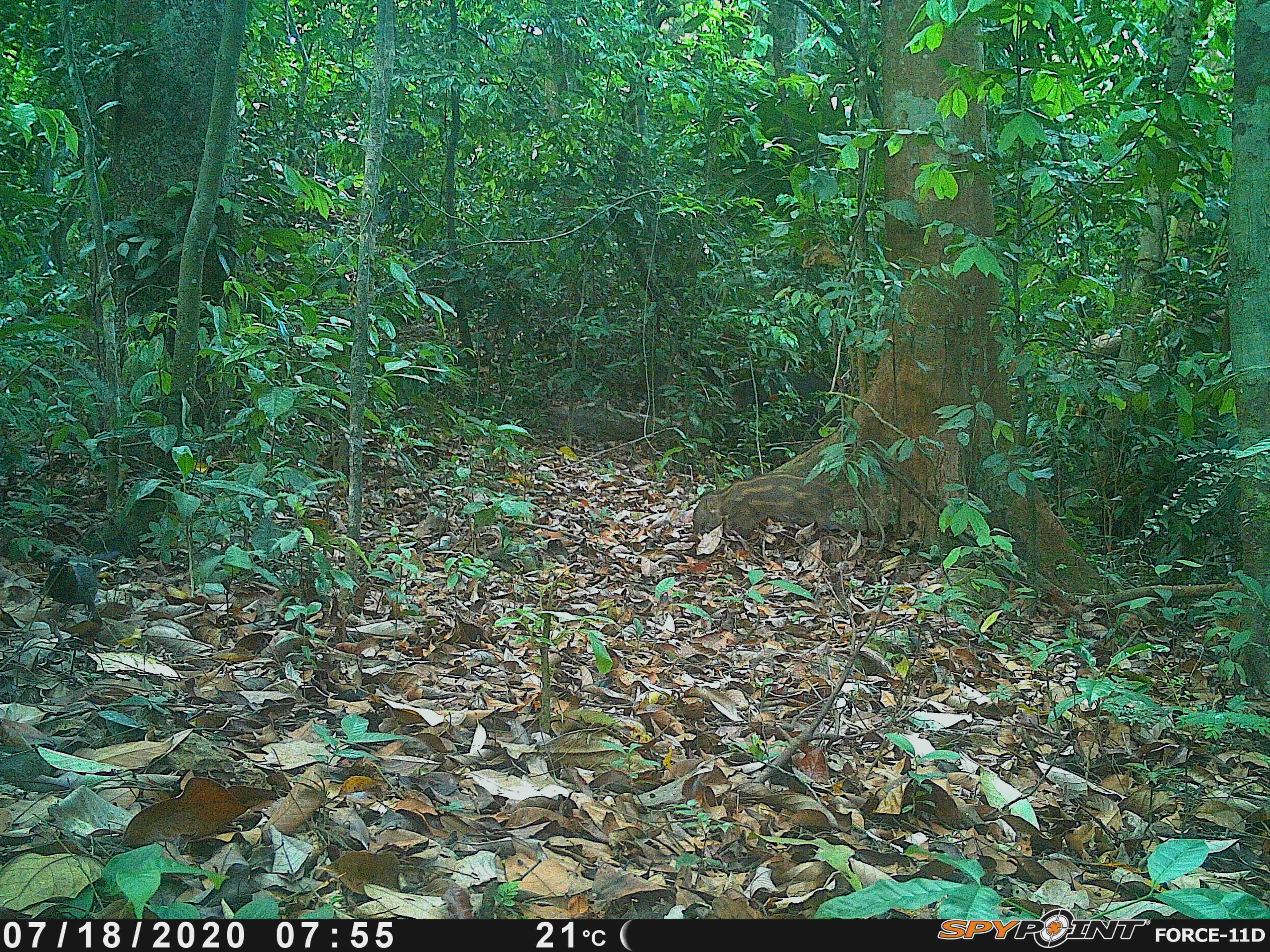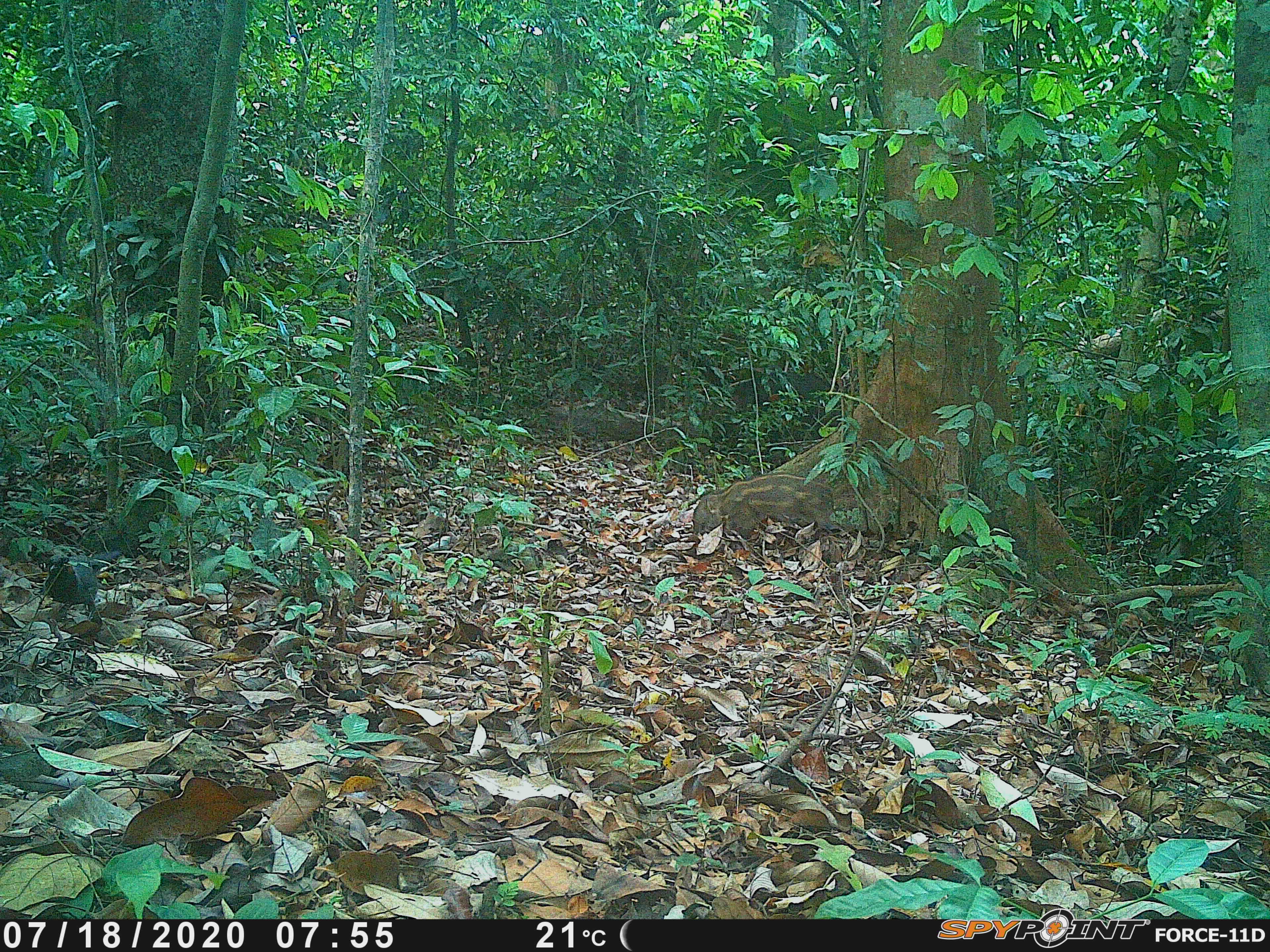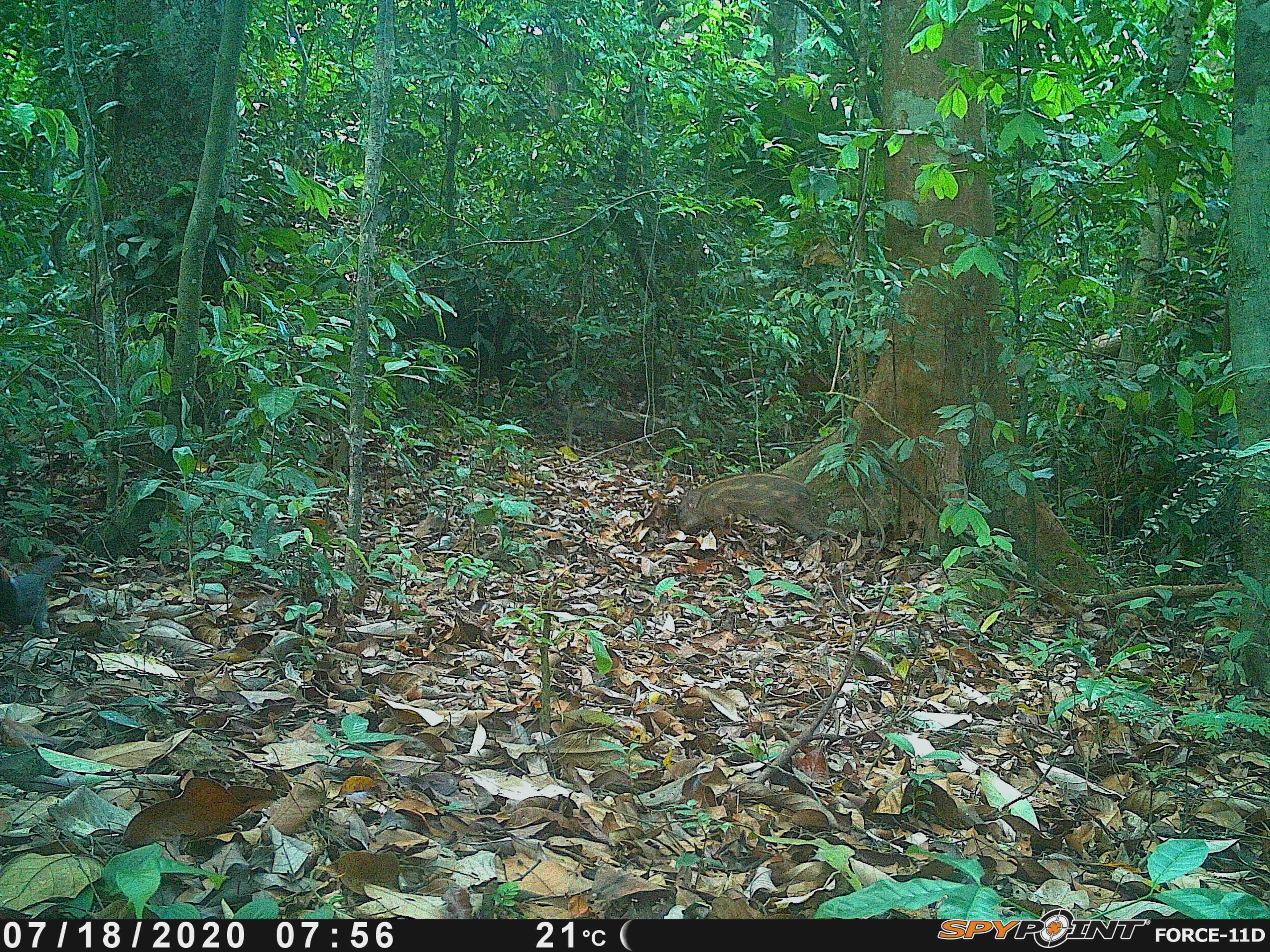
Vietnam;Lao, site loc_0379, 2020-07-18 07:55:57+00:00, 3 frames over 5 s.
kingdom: Animalia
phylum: Chordata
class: Aves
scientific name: Aves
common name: bird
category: unidentified bird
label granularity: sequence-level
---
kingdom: Animalia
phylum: Chordata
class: Mammalia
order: Artiodactyla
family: Suidae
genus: Sus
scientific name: Sus scrofa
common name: eurasian wild pig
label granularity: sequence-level